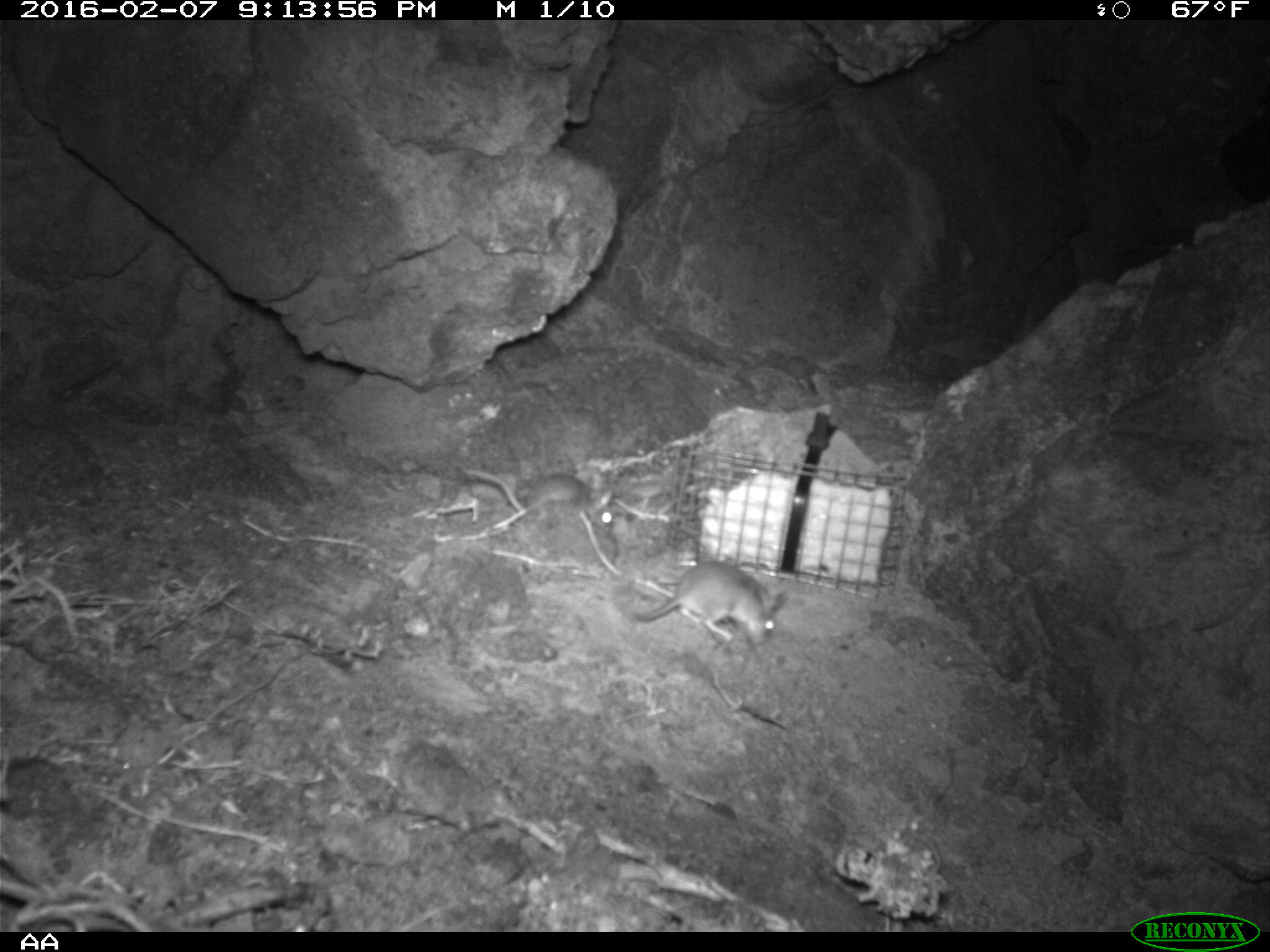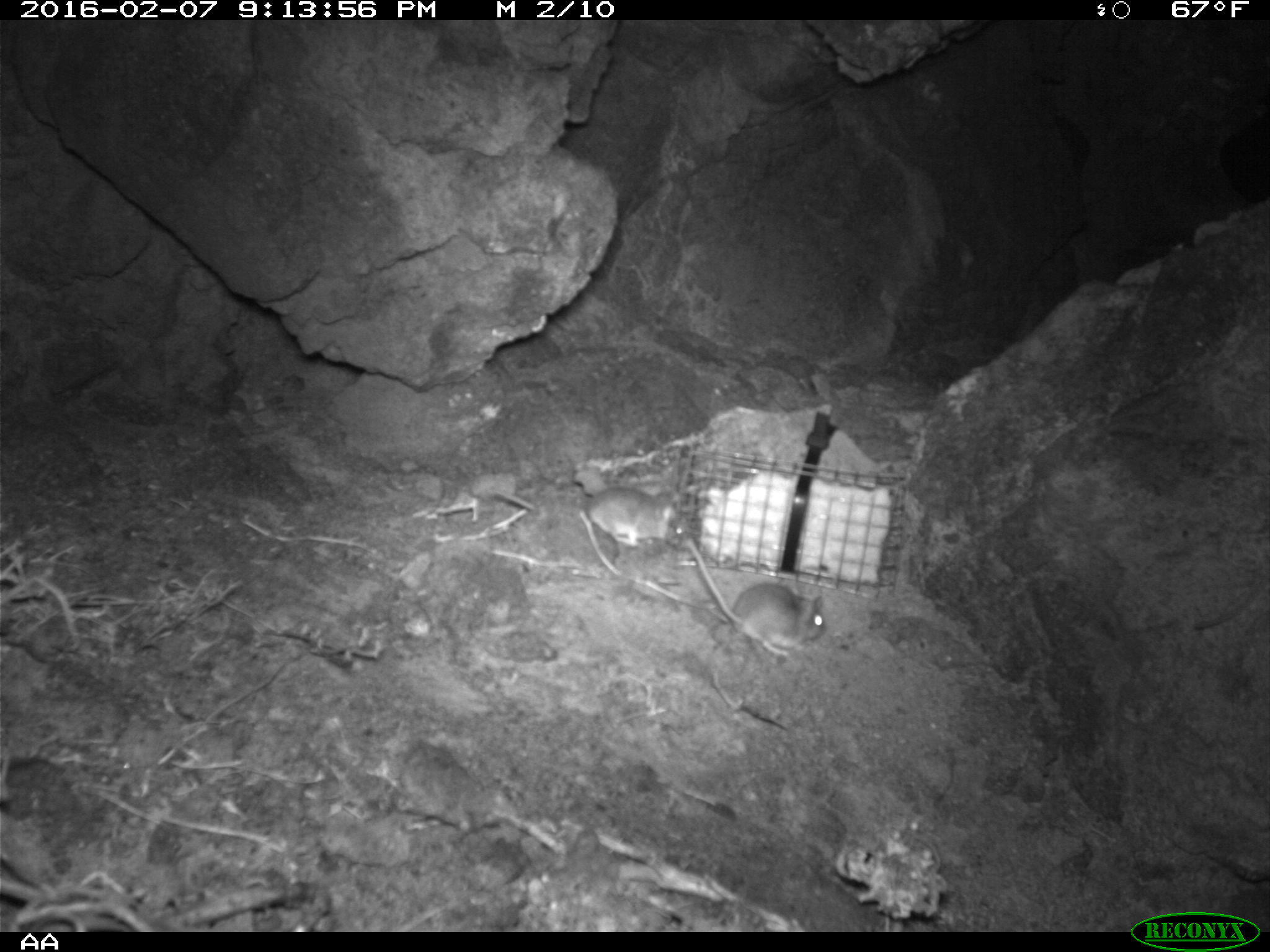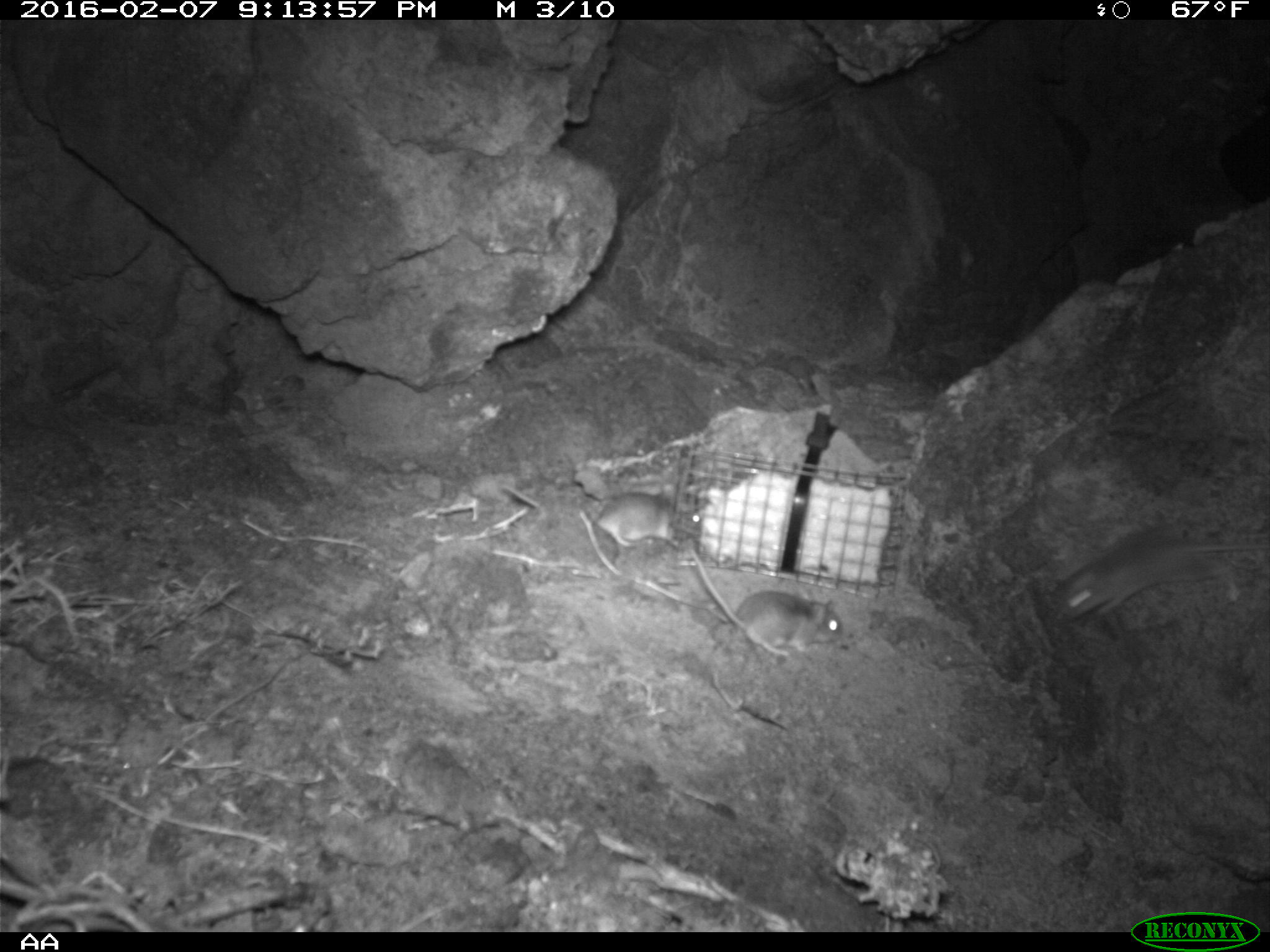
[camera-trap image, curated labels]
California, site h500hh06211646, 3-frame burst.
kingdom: Animalia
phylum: Chordata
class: Mammalia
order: Rodentia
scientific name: Rodentia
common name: rodent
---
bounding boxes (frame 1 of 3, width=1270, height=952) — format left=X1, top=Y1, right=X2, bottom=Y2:
rodent: left=628, top=553, right=786, bottom=643; left=456, top=467, right=615, bottom=532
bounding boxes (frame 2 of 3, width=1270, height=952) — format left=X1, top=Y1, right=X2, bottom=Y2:
rodent: left=685, top=536, right=827, bottom=658; left=588, top=485, right=689, bottom=550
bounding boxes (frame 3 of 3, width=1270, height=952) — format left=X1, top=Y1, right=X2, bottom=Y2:
rodent: left=1051, top=525, right=1269, bottom=621; left=688, top=548, right=843, bottom=654; left=502, top=483, right=703, bottom=547